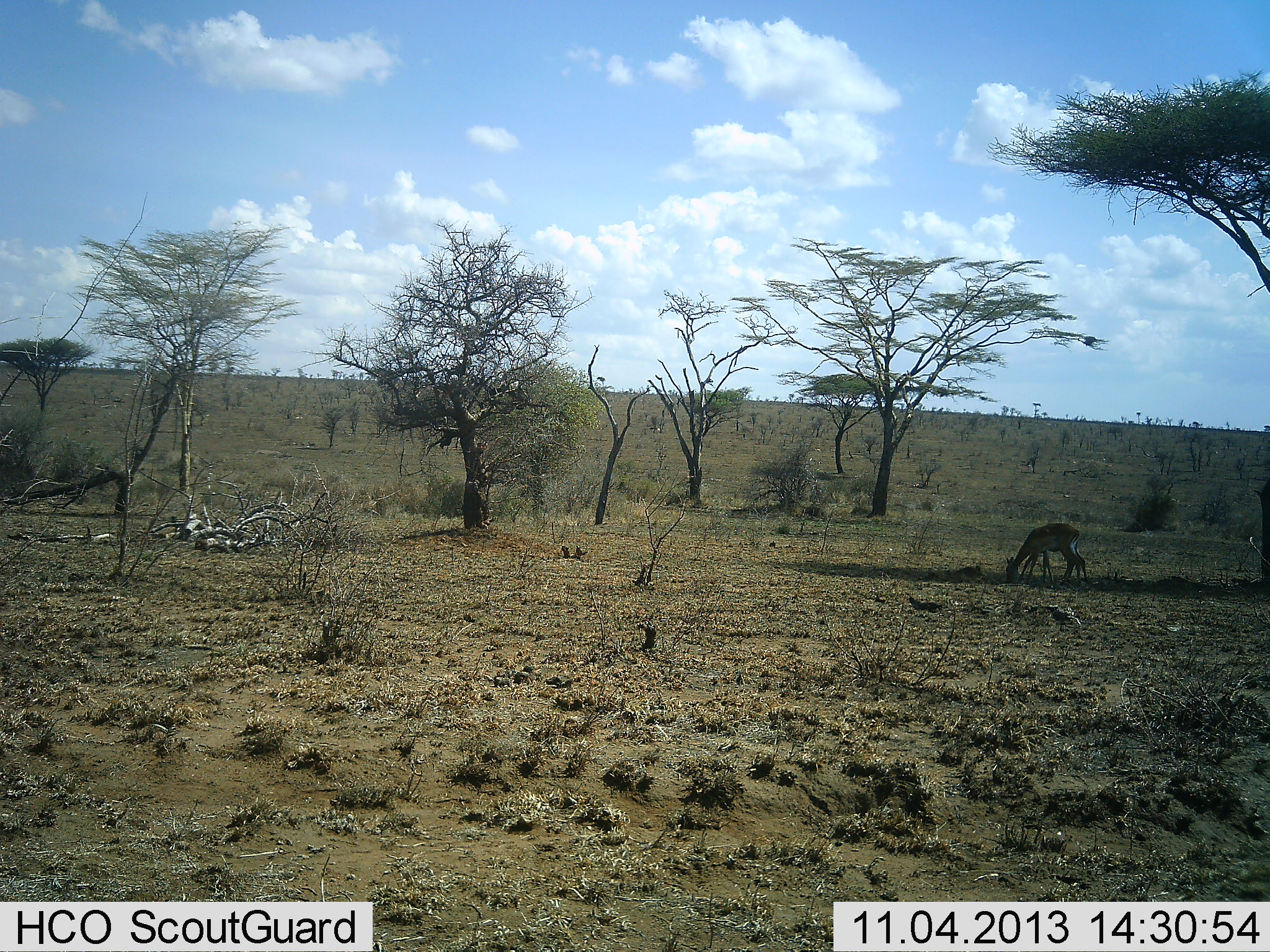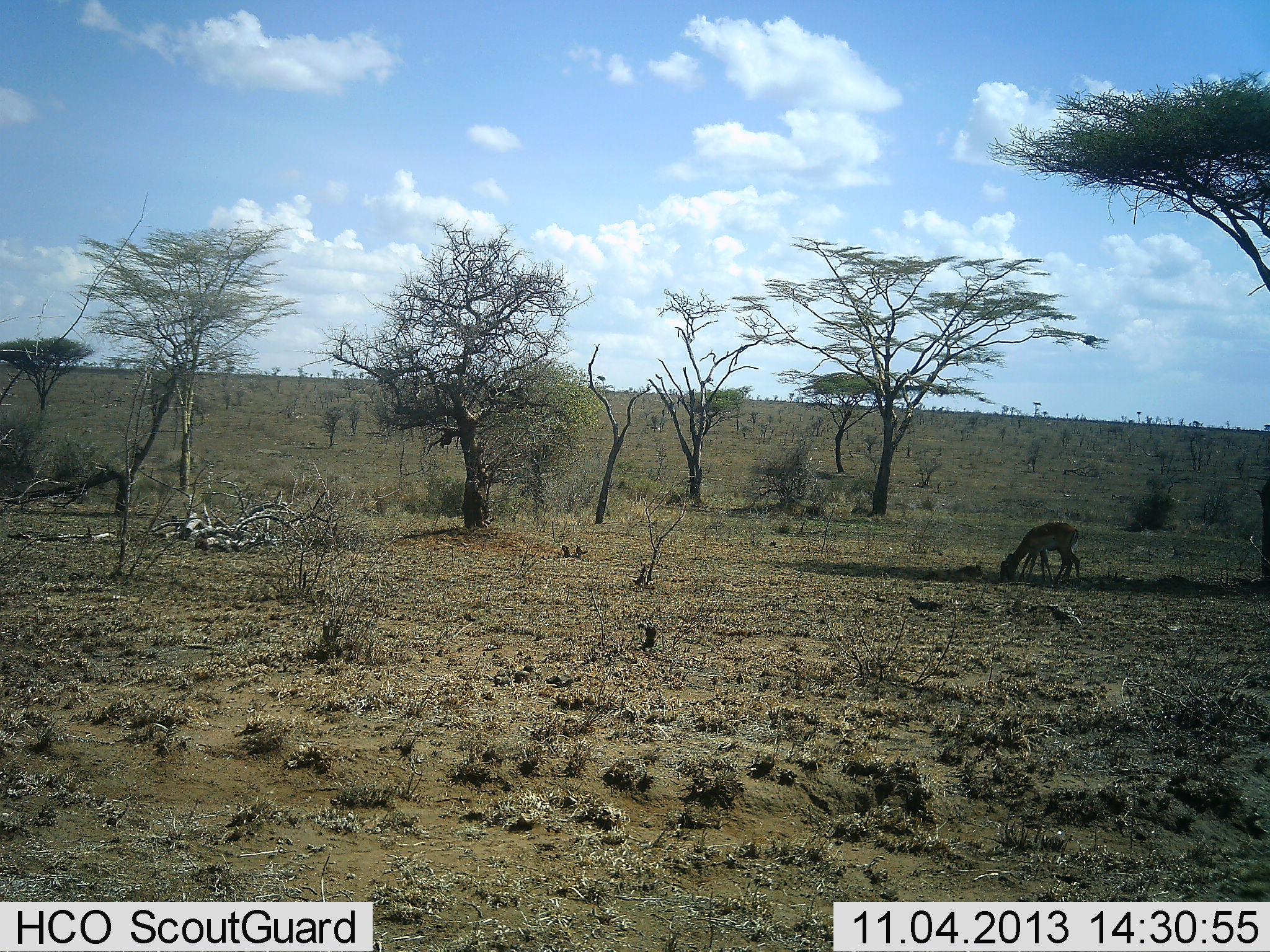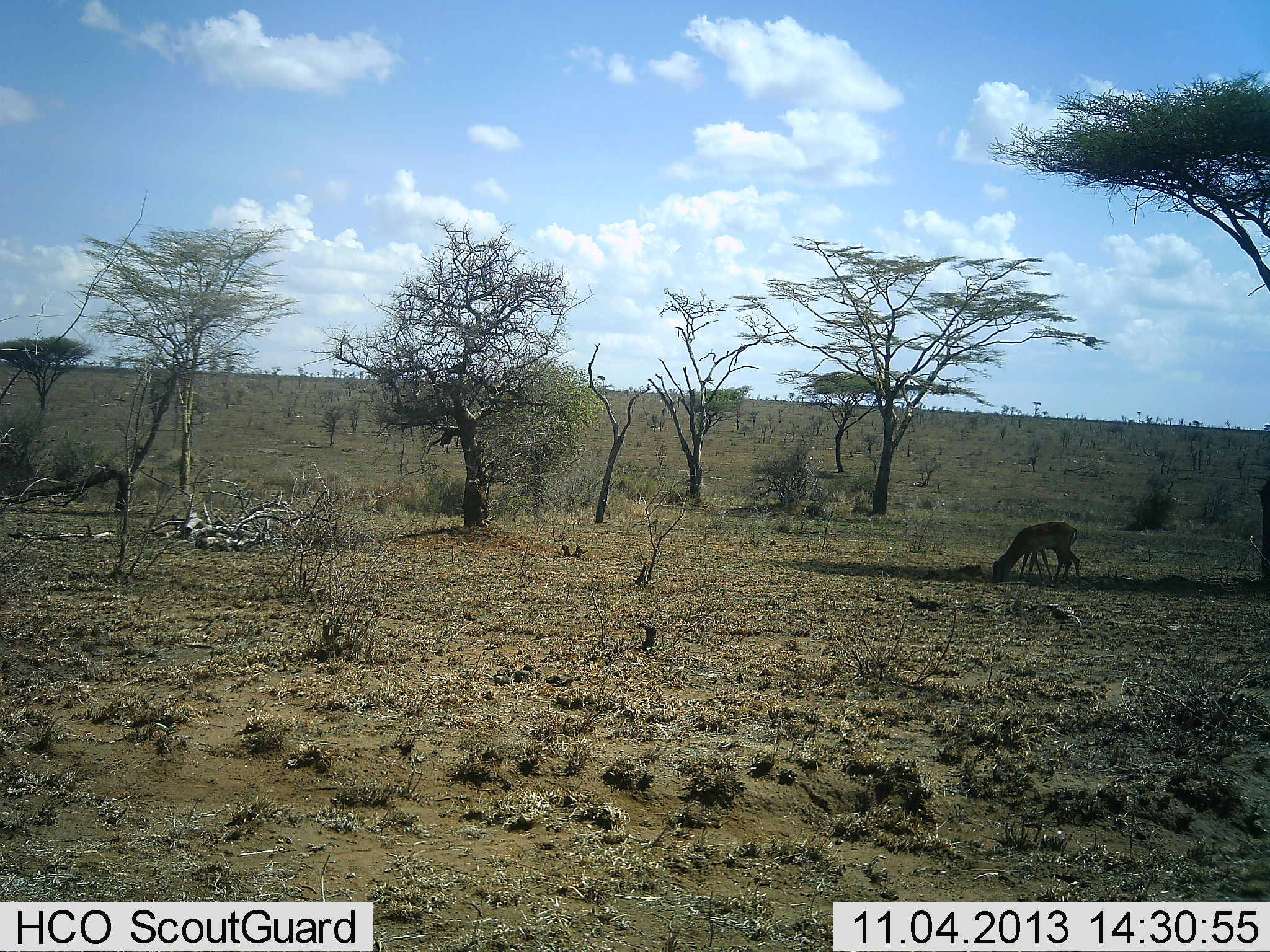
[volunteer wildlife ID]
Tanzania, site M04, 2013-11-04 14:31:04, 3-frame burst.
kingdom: Animalia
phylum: Chordata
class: Mammalia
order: Artiodactyla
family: Bovidae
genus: Aepyceros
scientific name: Aepyceros melampus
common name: impala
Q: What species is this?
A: Impala (Aepyceros melampus).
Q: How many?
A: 2.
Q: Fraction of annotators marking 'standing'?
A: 43%.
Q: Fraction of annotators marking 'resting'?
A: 0%.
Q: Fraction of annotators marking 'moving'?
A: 0%.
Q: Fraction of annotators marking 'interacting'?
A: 0%.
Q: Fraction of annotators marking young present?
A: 29%.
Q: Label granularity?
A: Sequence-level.